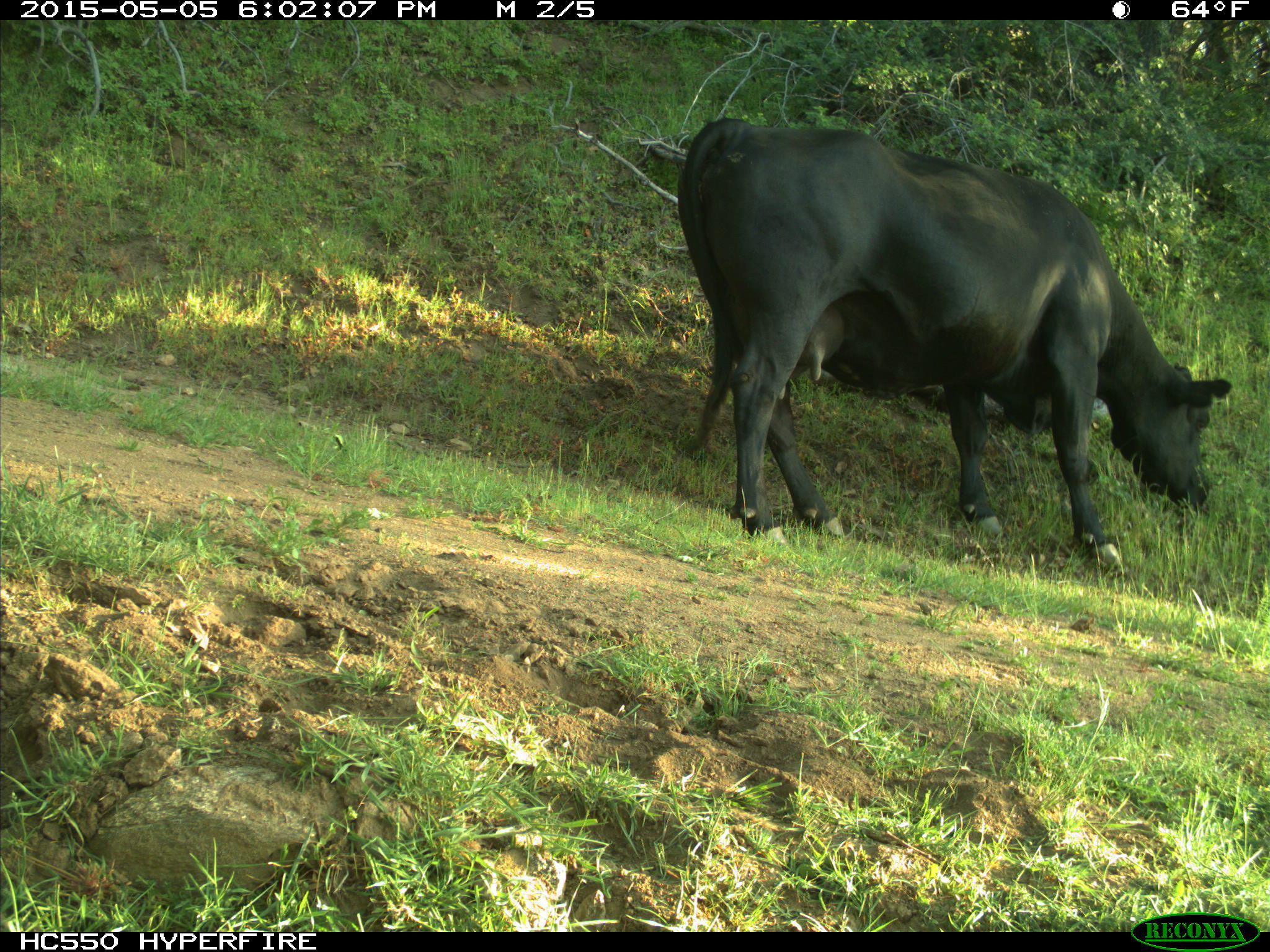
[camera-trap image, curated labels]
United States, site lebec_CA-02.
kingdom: Animalia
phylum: Chordata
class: Mammalia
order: Artiodactyla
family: Bovidae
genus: Bos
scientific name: Bos taurus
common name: domestic cow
Bos taurus (domestic cow).